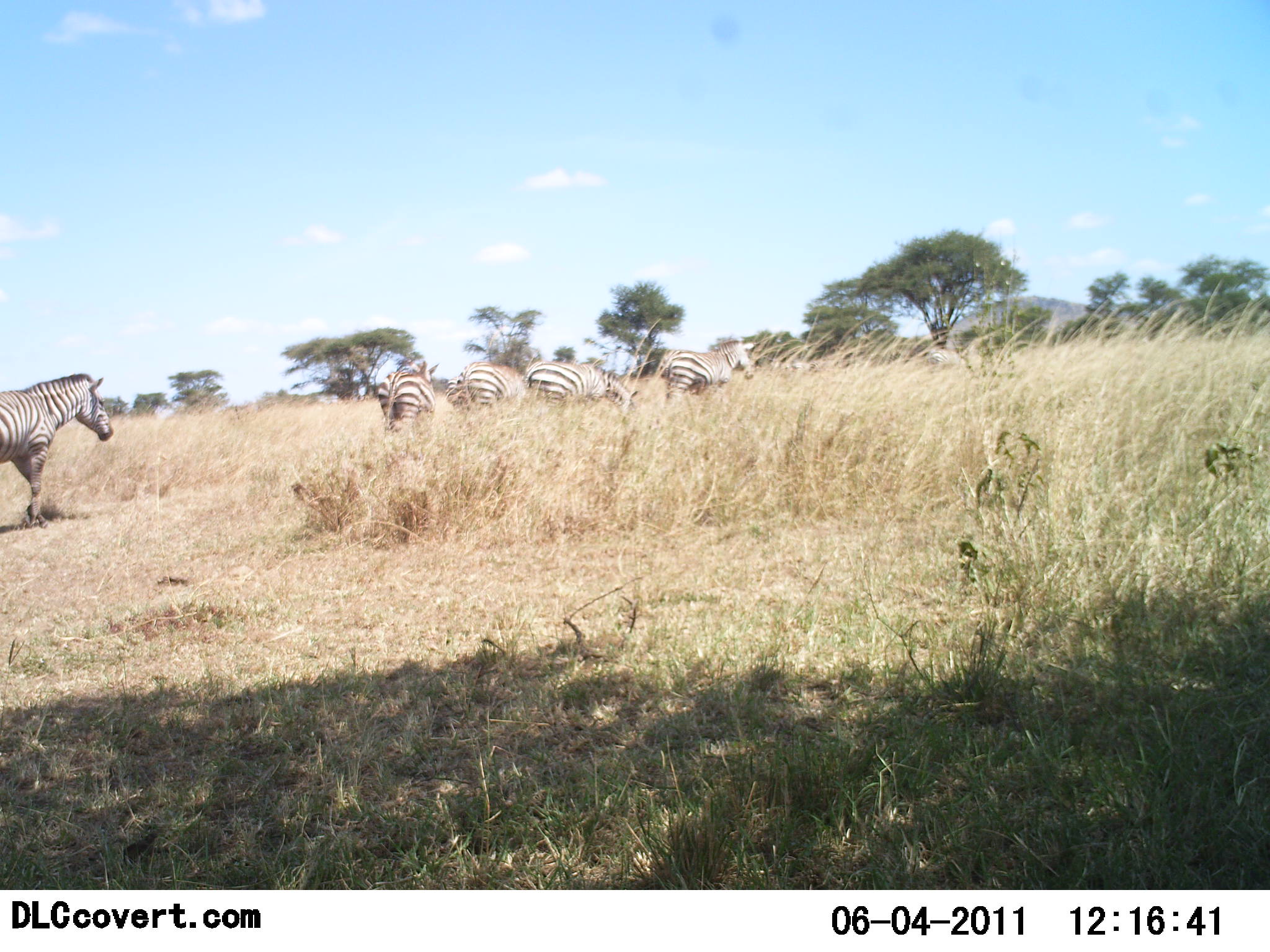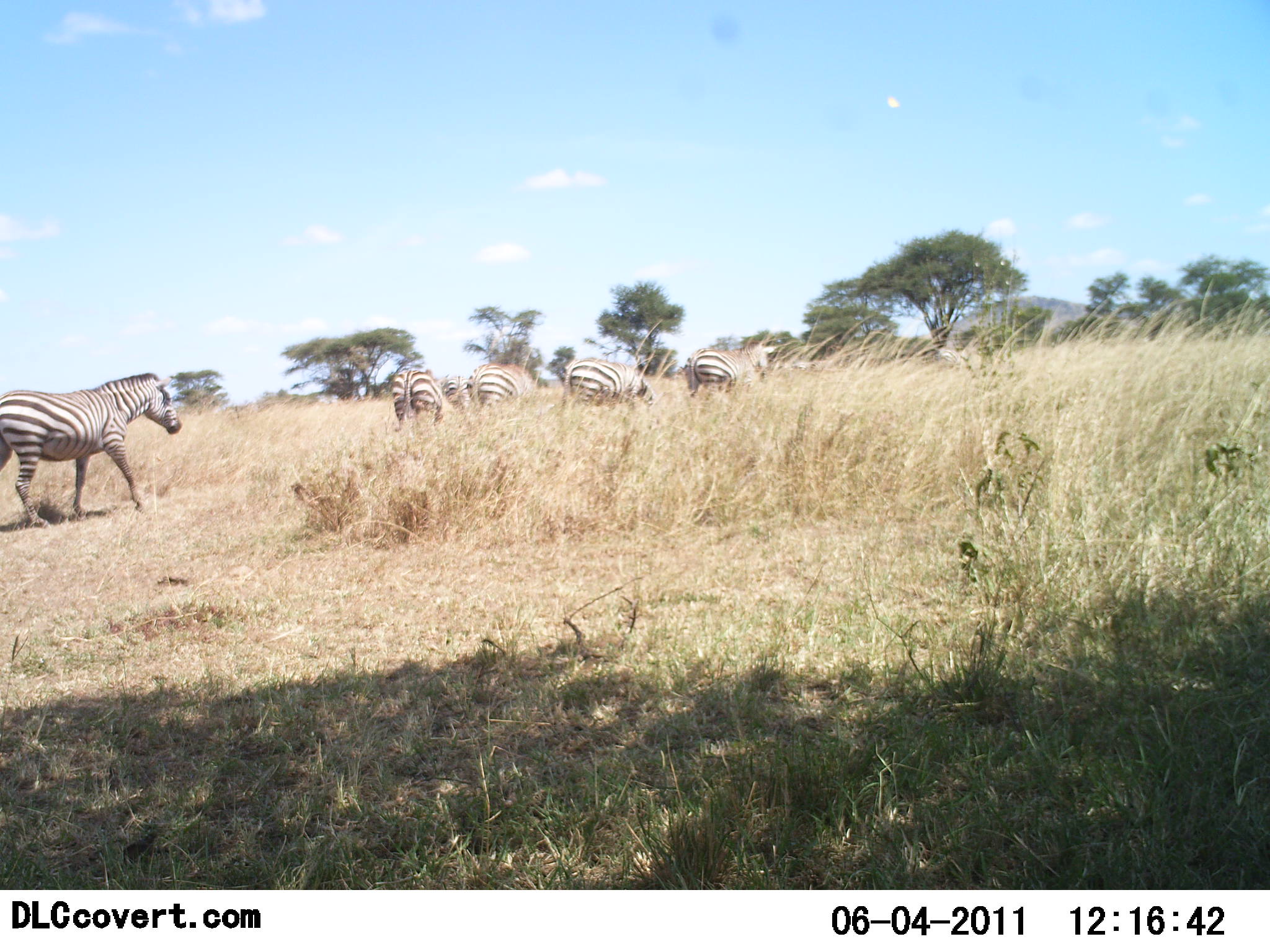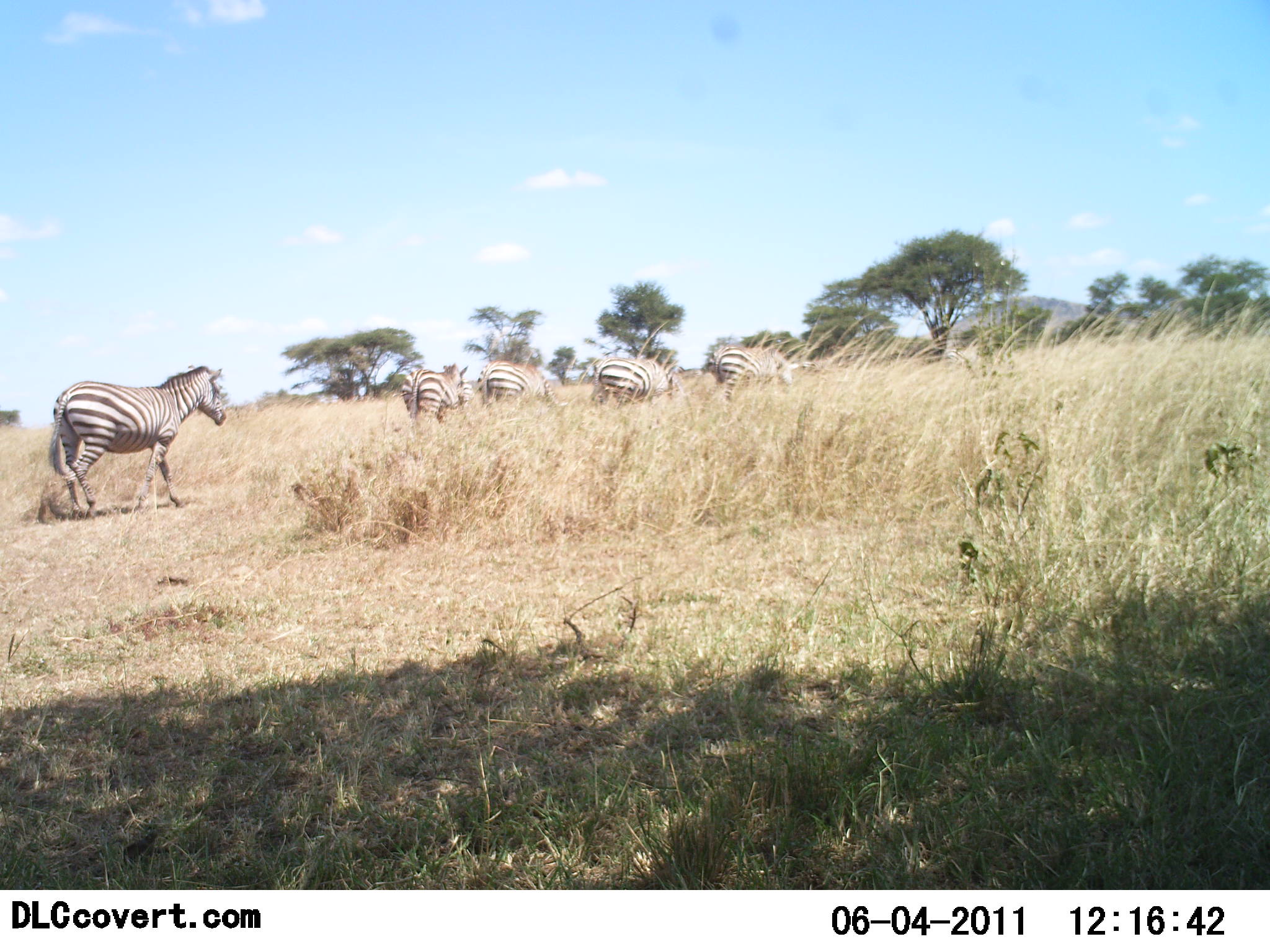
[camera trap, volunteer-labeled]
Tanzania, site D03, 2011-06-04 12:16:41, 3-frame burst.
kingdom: Animalia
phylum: Chordata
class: Mammalia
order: Perissodactyla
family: Equidae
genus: Equus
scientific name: Equus quagga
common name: plains zebra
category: zebra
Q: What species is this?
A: Zebra (plains zebra) (Equus quagga).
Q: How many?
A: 6.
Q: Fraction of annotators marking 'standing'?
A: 0%.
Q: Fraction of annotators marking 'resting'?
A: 0%.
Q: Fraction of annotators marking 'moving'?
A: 100%.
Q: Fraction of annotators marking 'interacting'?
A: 0%.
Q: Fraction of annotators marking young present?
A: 0%.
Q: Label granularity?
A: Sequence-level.